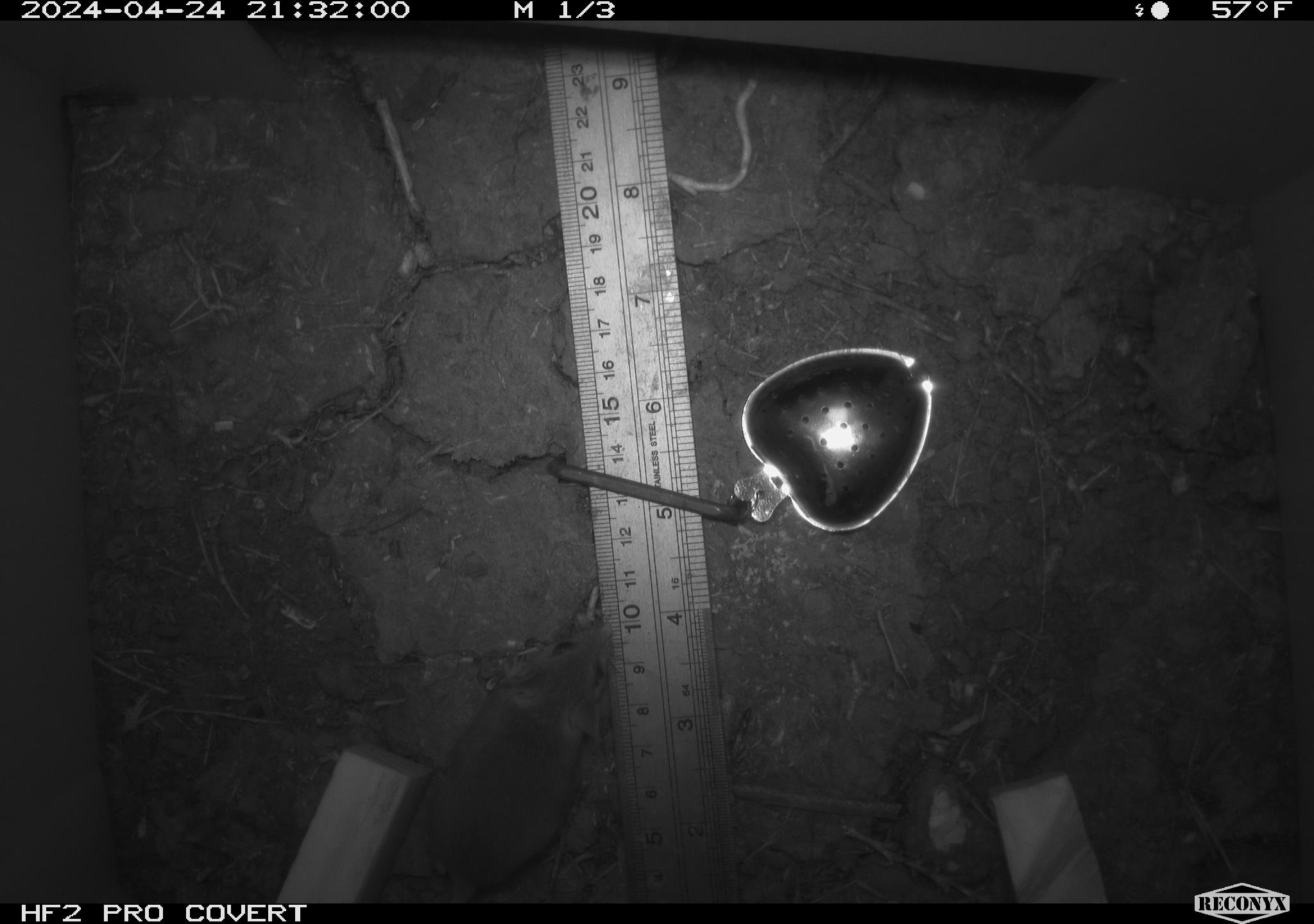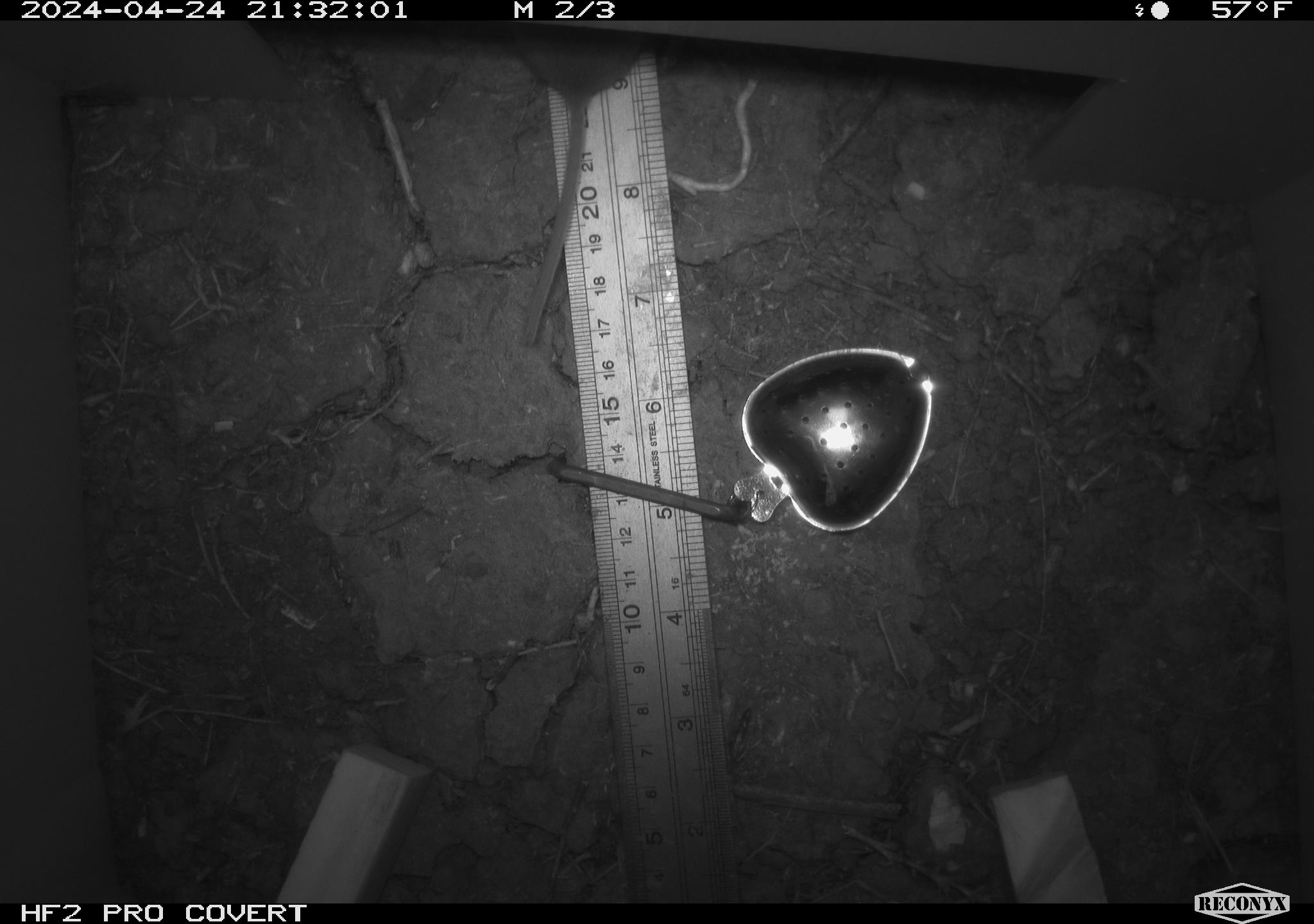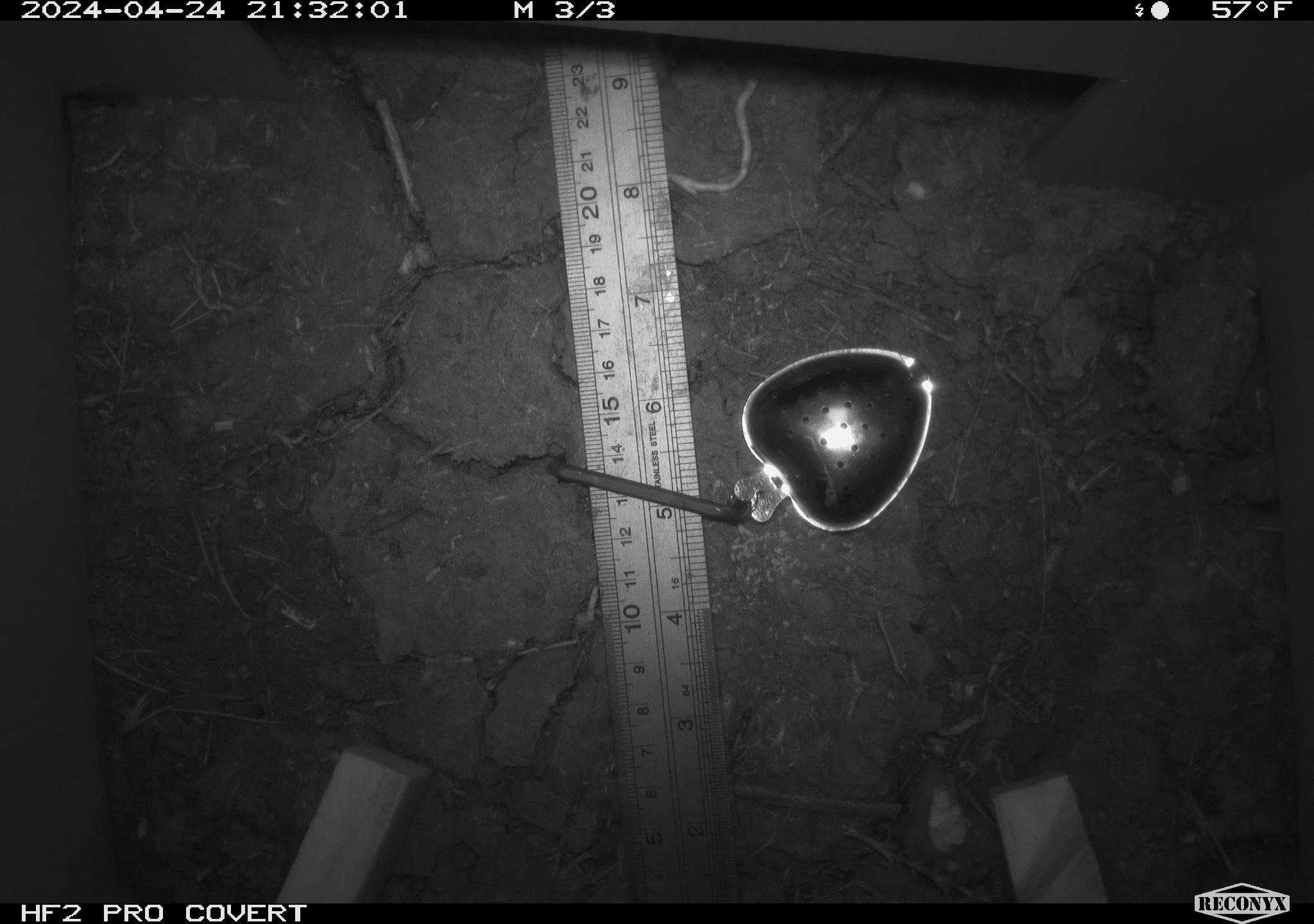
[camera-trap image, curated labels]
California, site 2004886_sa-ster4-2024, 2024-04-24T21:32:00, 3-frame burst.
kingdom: Animalia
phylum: Chordata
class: Mammalia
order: Rodentia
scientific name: Rodentia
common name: mouse species